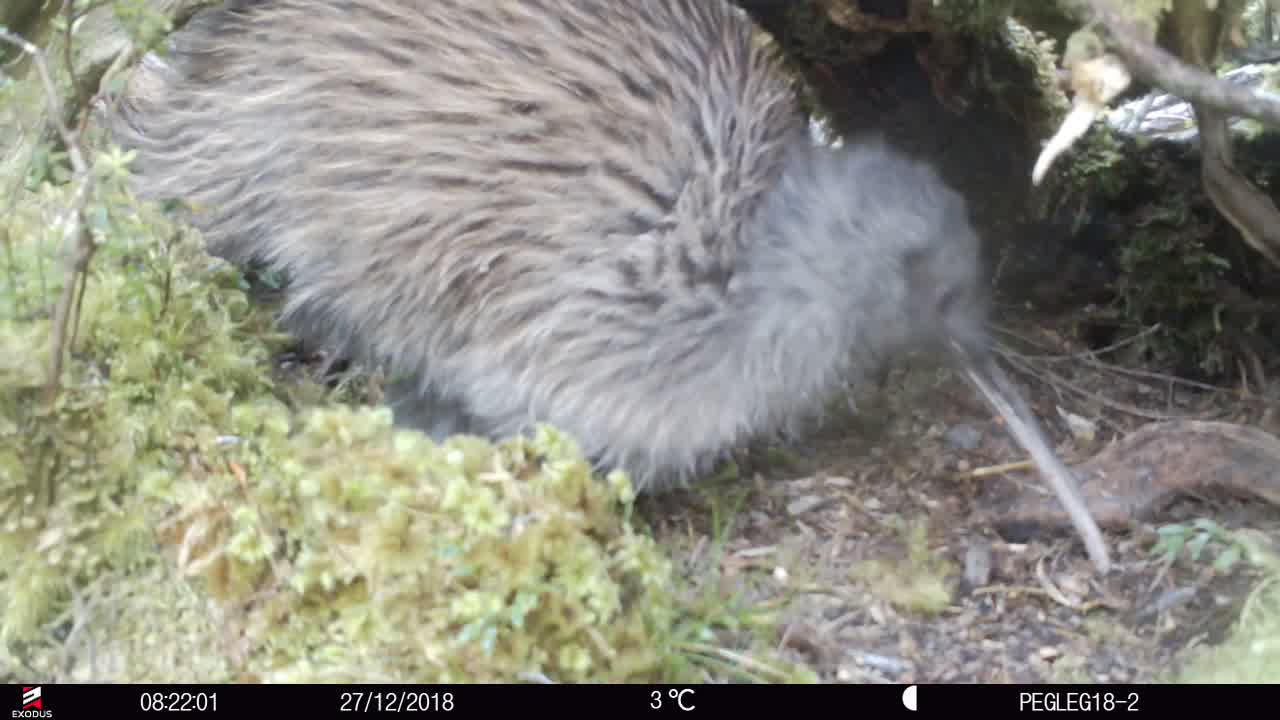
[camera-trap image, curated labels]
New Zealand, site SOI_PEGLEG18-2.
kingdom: Animalia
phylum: Chordata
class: Aves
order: Apterygiformes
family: Apterygidae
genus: Apteryx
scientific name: Apteryx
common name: kiwi